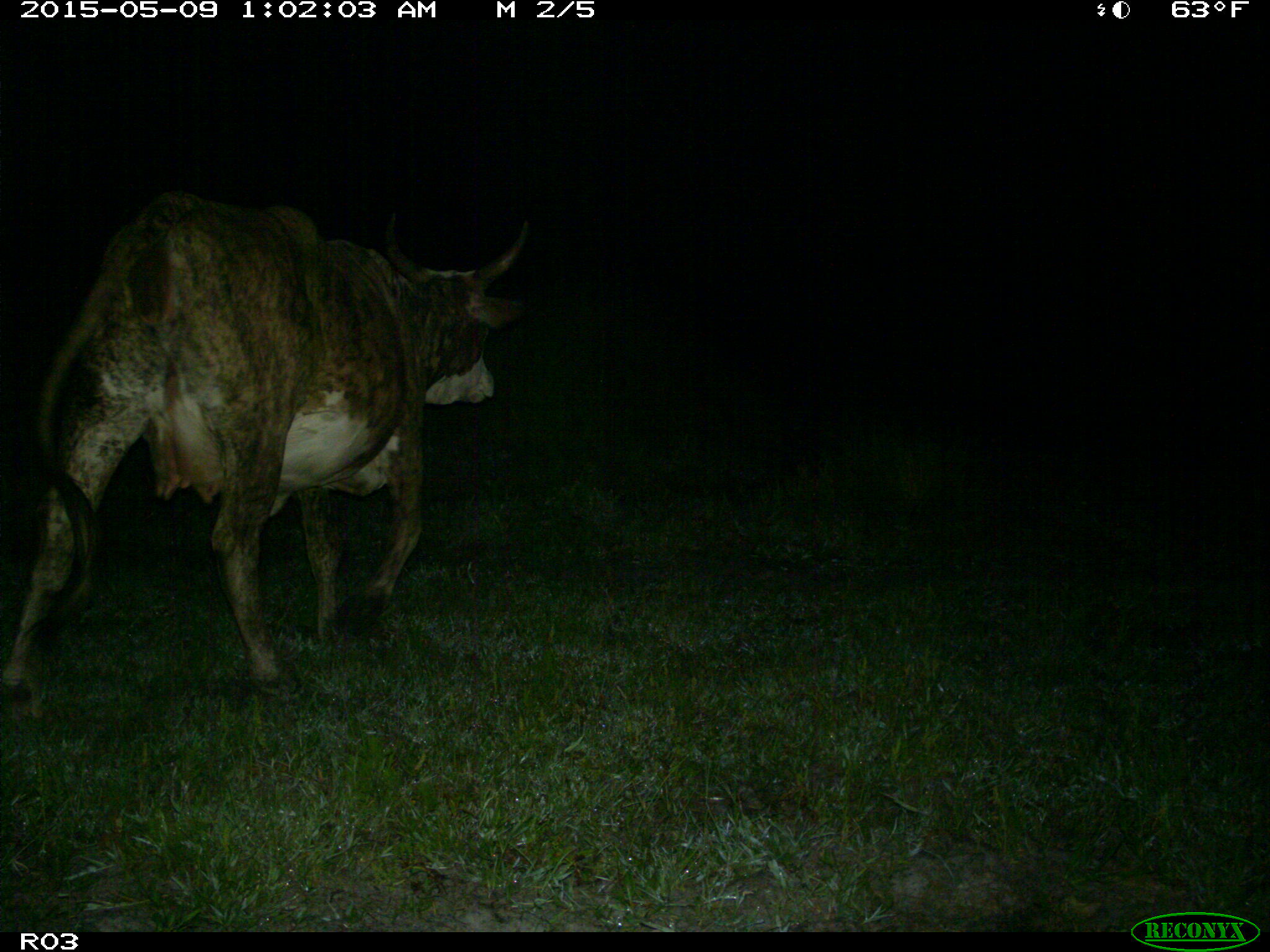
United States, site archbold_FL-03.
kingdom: Animalia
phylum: Chordata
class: Mammalia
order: Artiodactyla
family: Bovidae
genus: Bos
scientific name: Bos taurus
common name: domestic cow